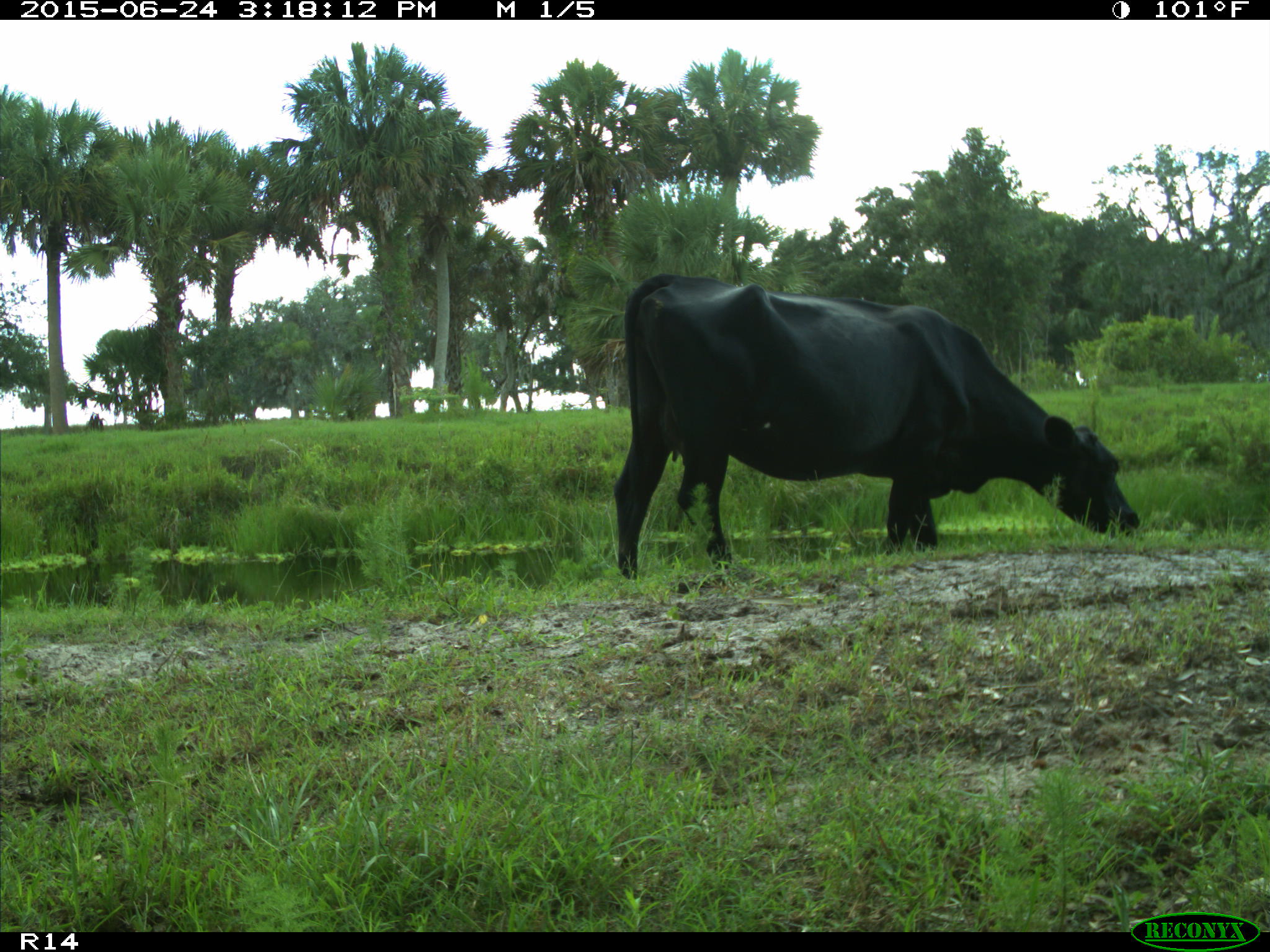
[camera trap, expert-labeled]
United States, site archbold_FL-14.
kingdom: Animalia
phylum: Chordata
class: Mammalia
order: Artiodactyla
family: Bovidae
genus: Bos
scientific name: Bos taurus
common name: domestic cow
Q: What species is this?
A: Bos taurus (domestic cow).